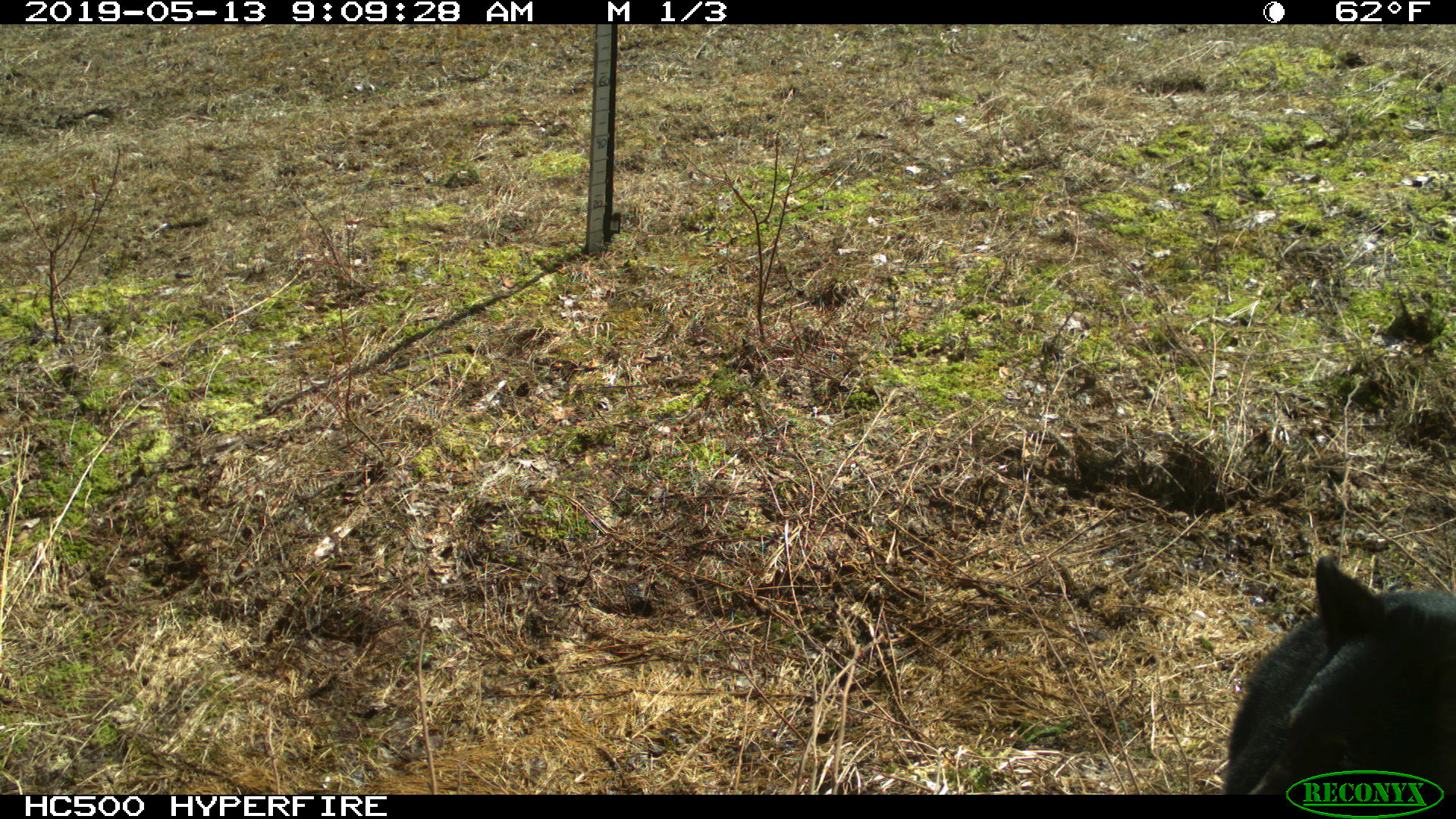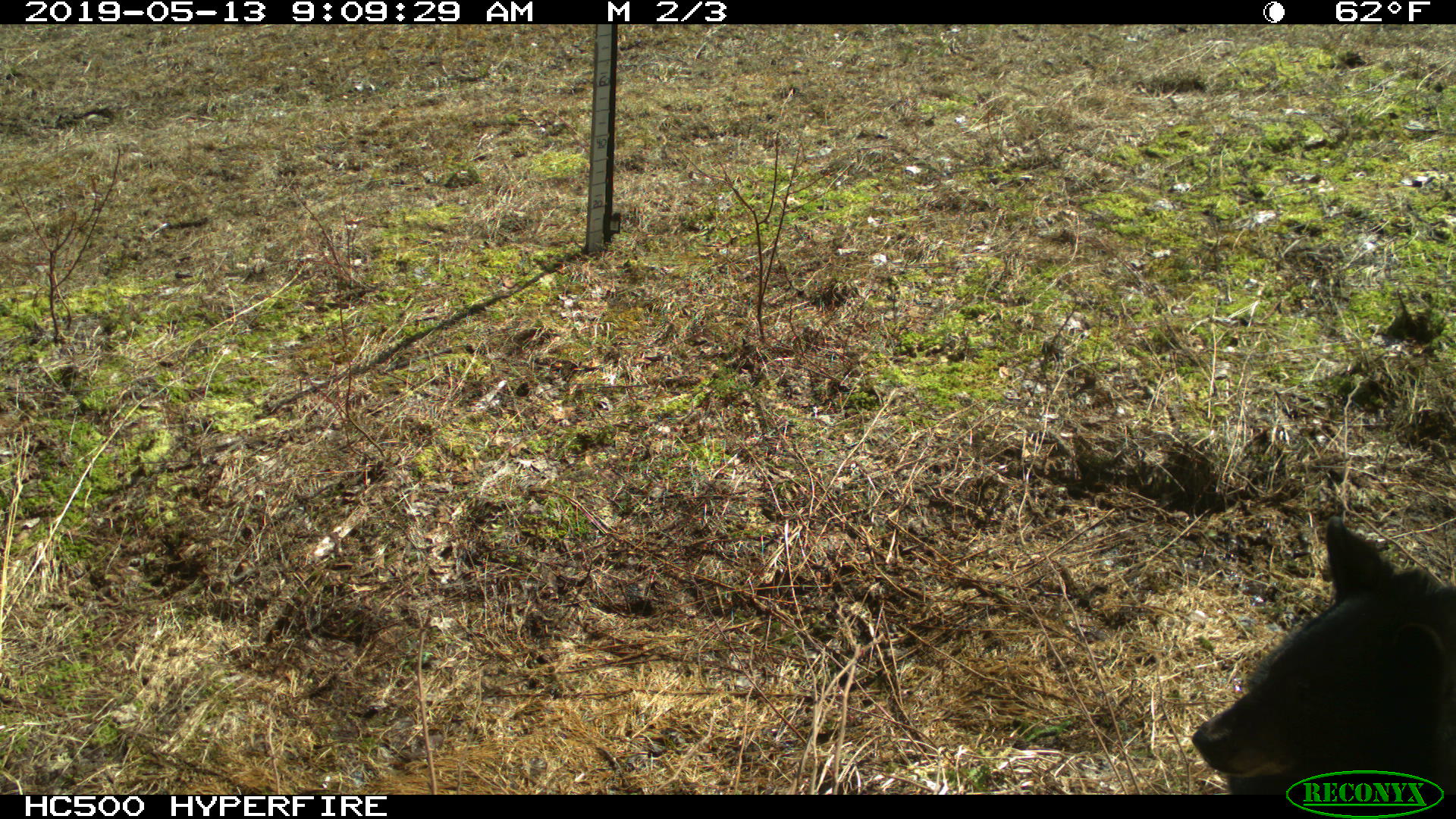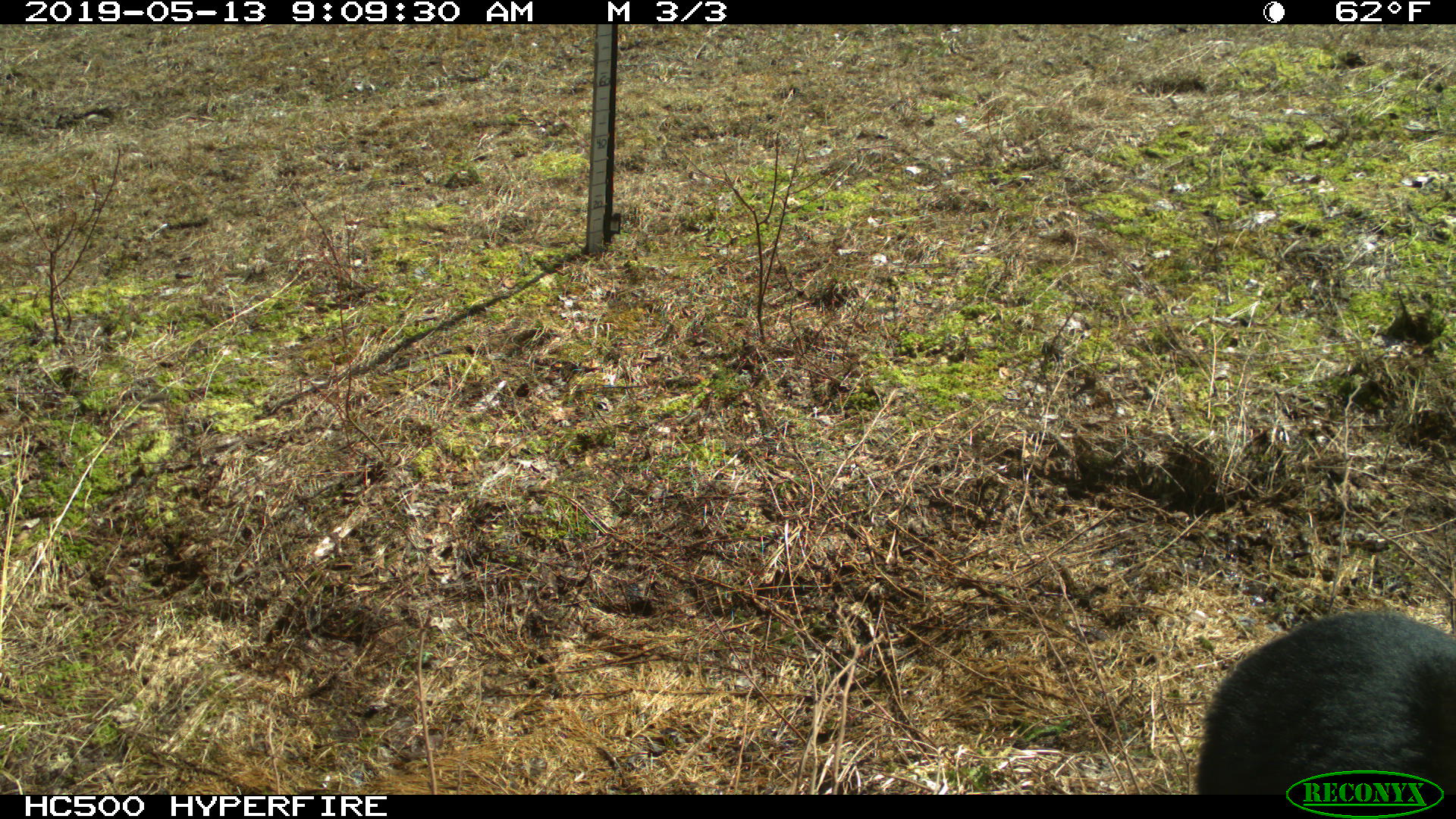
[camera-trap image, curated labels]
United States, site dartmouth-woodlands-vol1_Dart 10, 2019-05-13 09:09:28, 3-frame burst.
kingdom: Animalia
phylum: Chordata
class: Mammalia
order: Carnivora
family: Ursidae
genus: Ursus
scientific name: Ursus americanus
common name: black bear